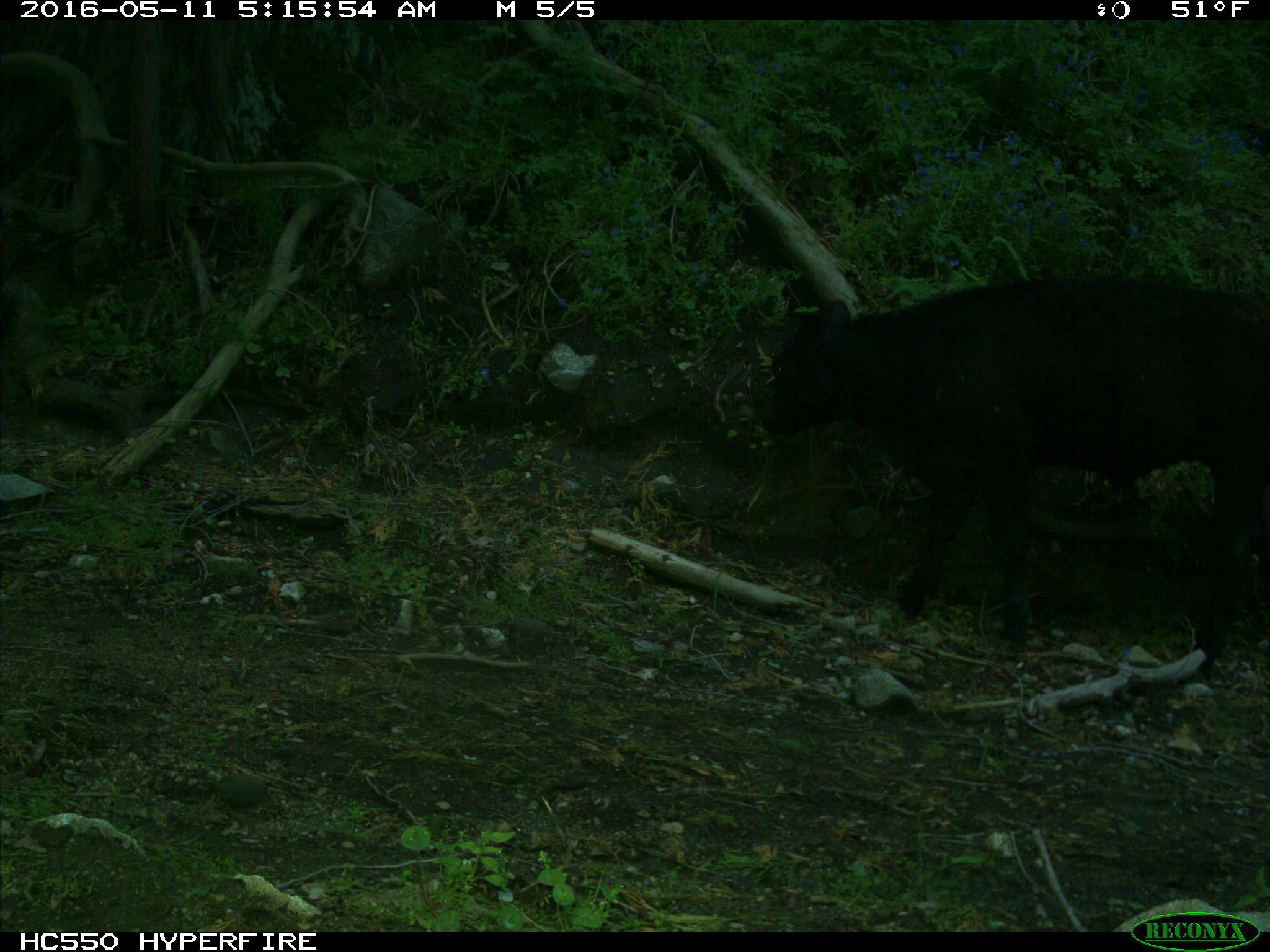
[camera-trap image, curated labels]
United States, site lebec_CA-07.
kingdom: Animalia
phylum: Chordata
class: Mammalia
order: Artiodactyla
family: Bovidae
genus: Bos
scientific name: Bos taurus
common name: domestic cow